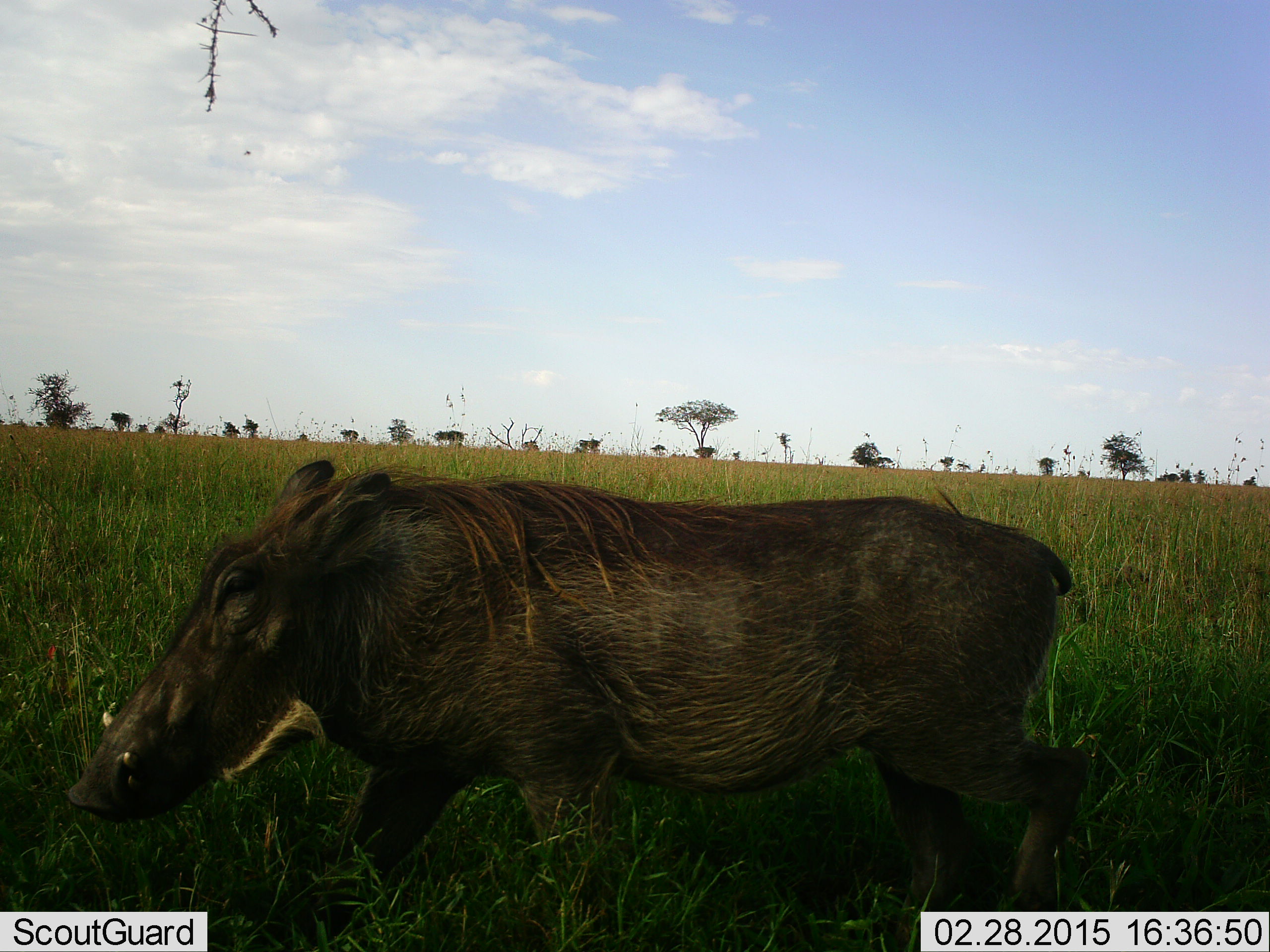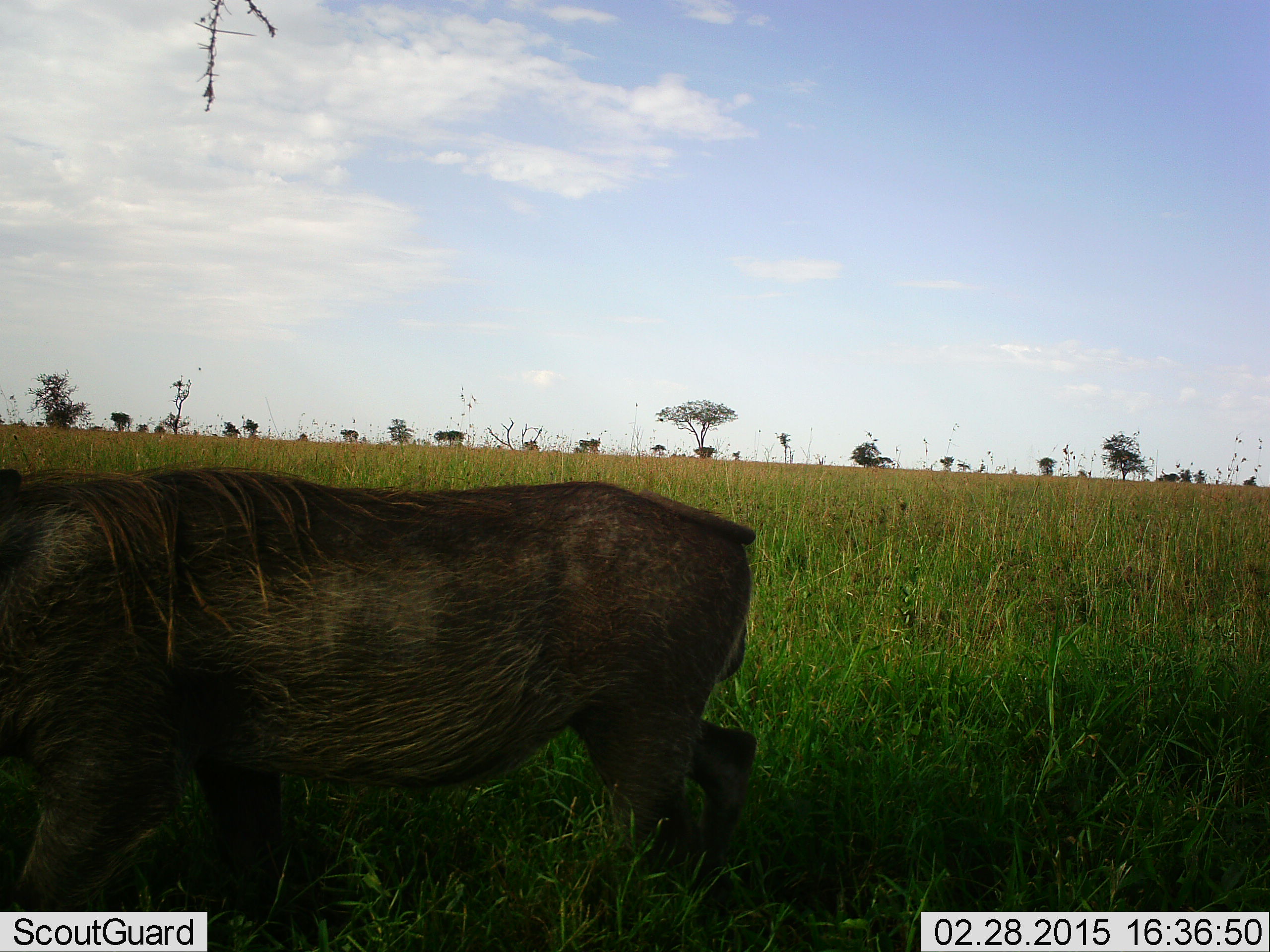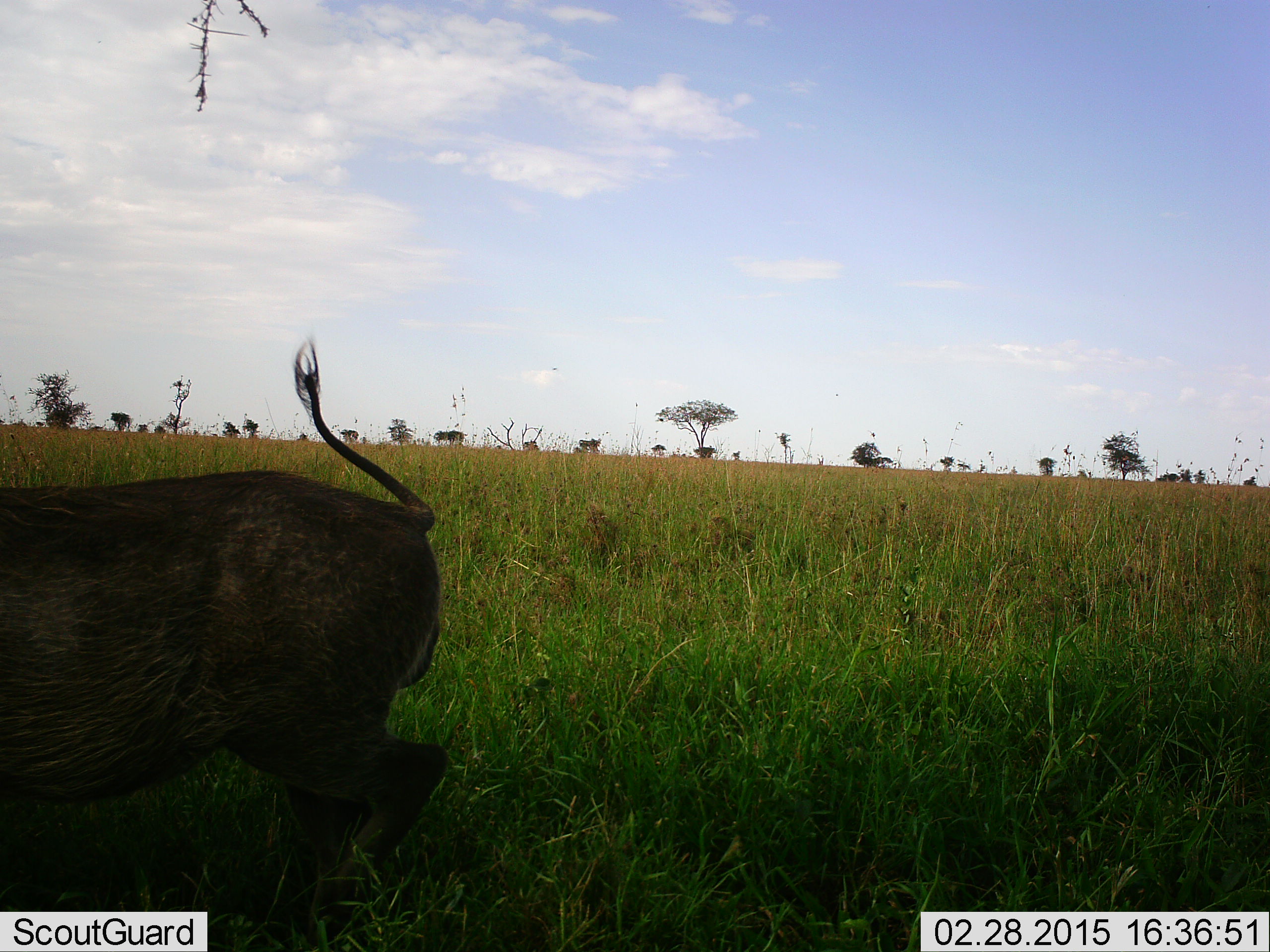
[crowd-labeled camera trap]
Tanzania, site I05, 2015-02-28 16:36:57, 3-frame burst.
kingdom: Animalia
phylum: Chordata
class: Mammalia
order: Artiodactyla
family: Suidae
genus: Phacochoerus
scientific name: Phacochoerus africanus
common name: warthog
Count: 1.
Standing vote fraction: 10%.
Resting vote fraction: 0%.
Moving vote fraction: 90%.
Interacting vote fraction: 0%.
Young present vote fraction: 0%.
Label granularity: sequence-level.